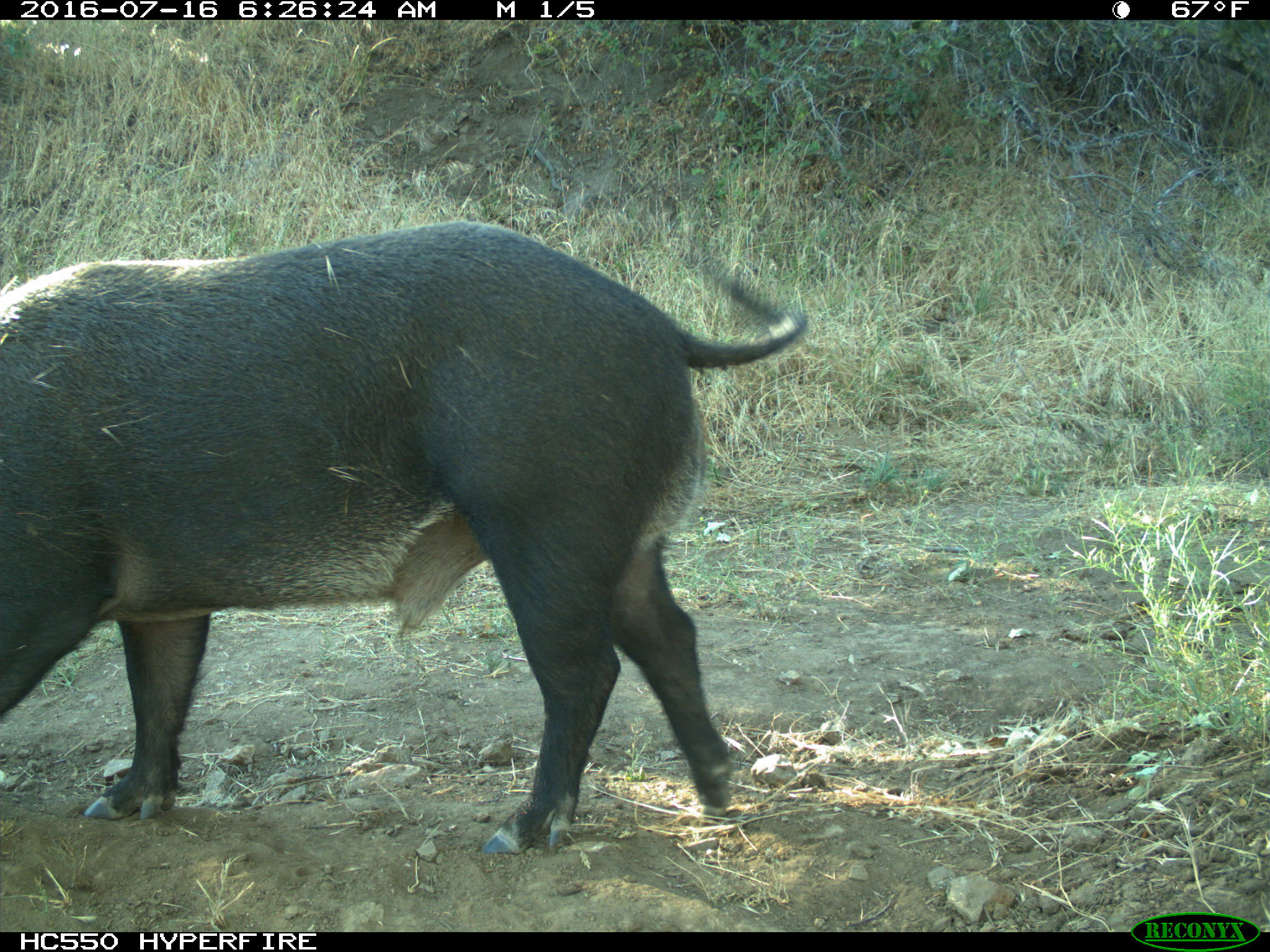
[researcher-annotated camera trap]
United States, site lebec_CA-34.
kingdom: Animalia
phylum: Chordata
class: Mammalia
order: Artiodactyla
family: Suidae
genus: Sus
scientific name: Sus scrofa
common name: wild boar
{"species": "Sus scrofa (wild boar)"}